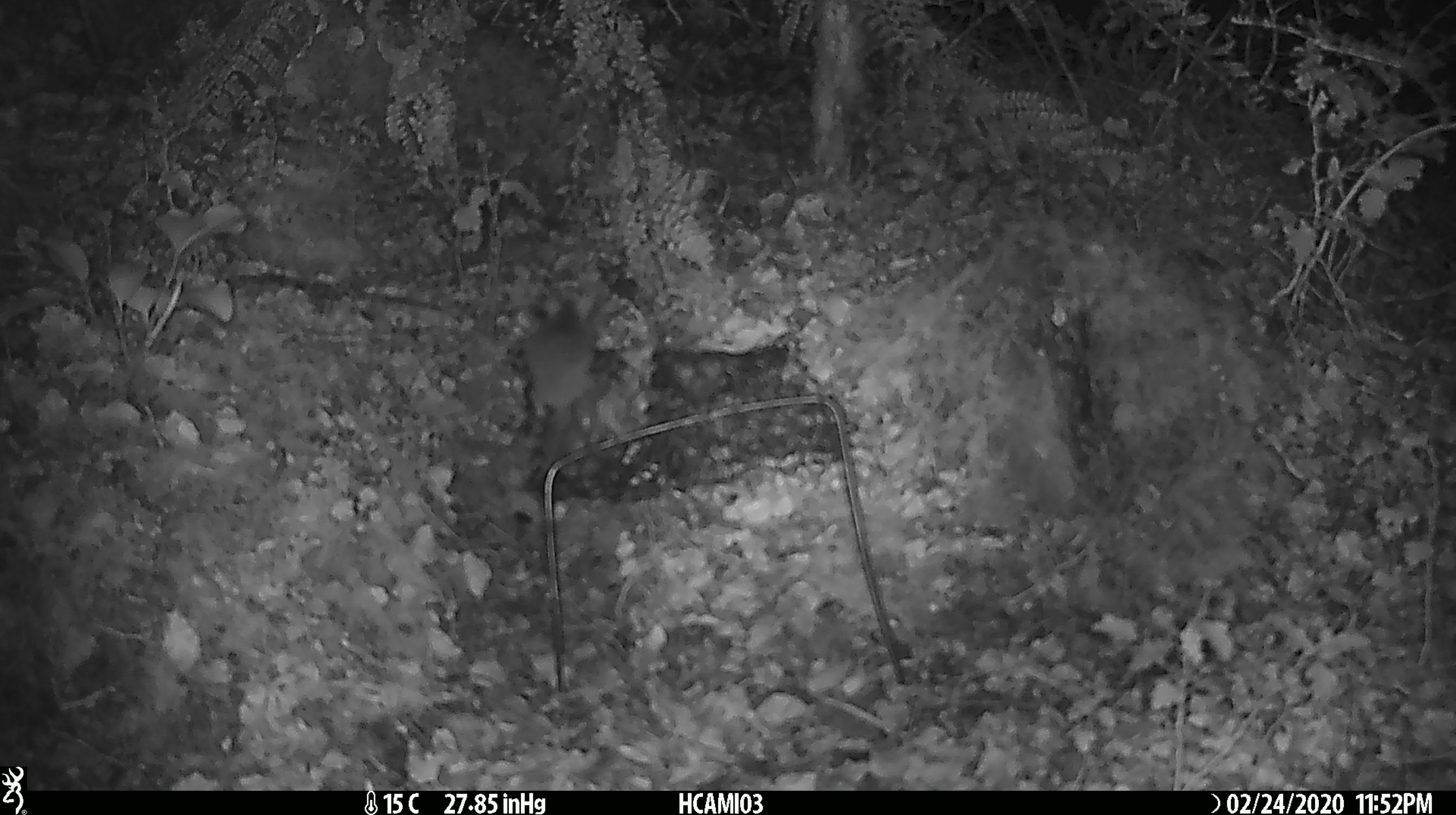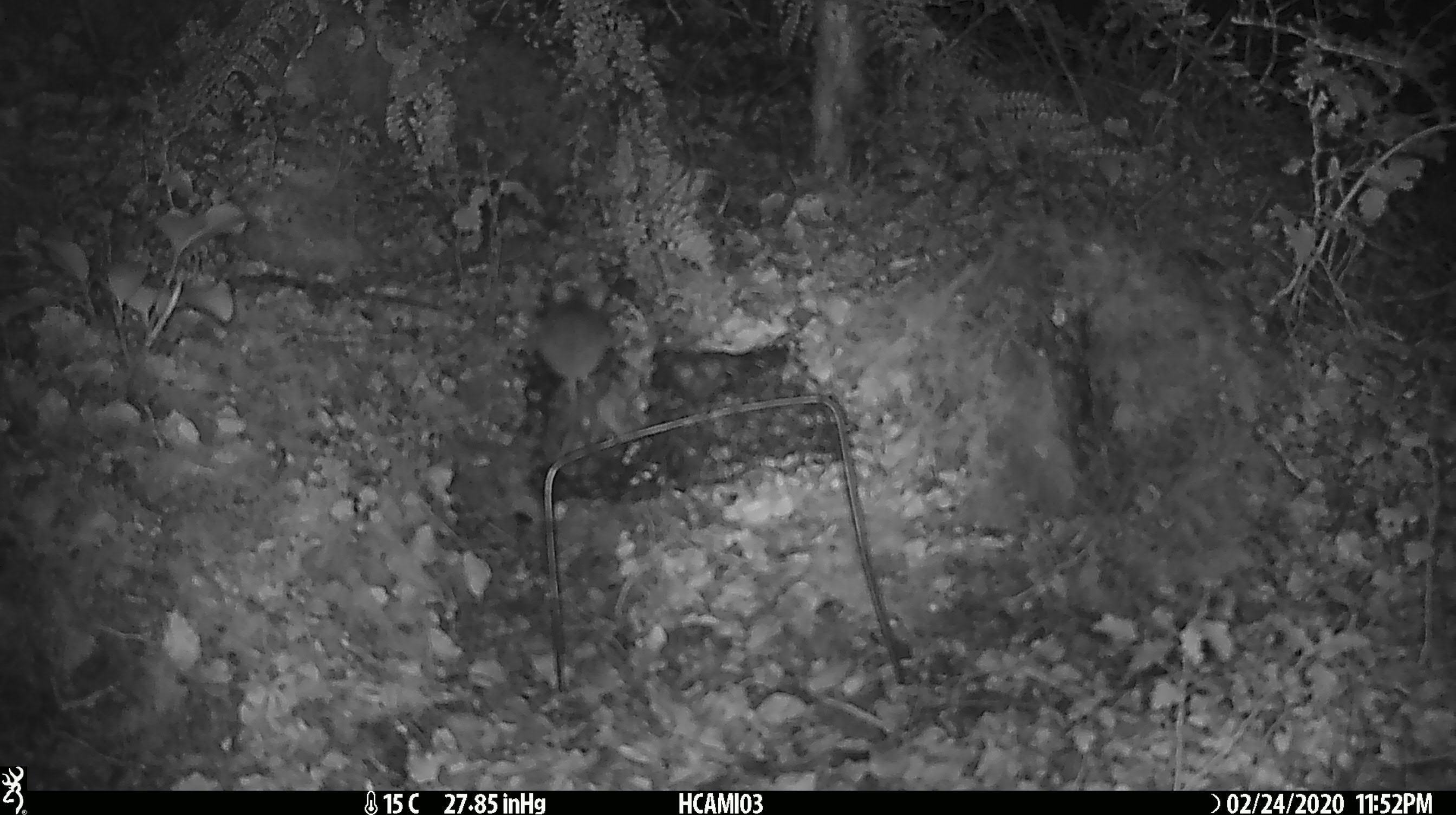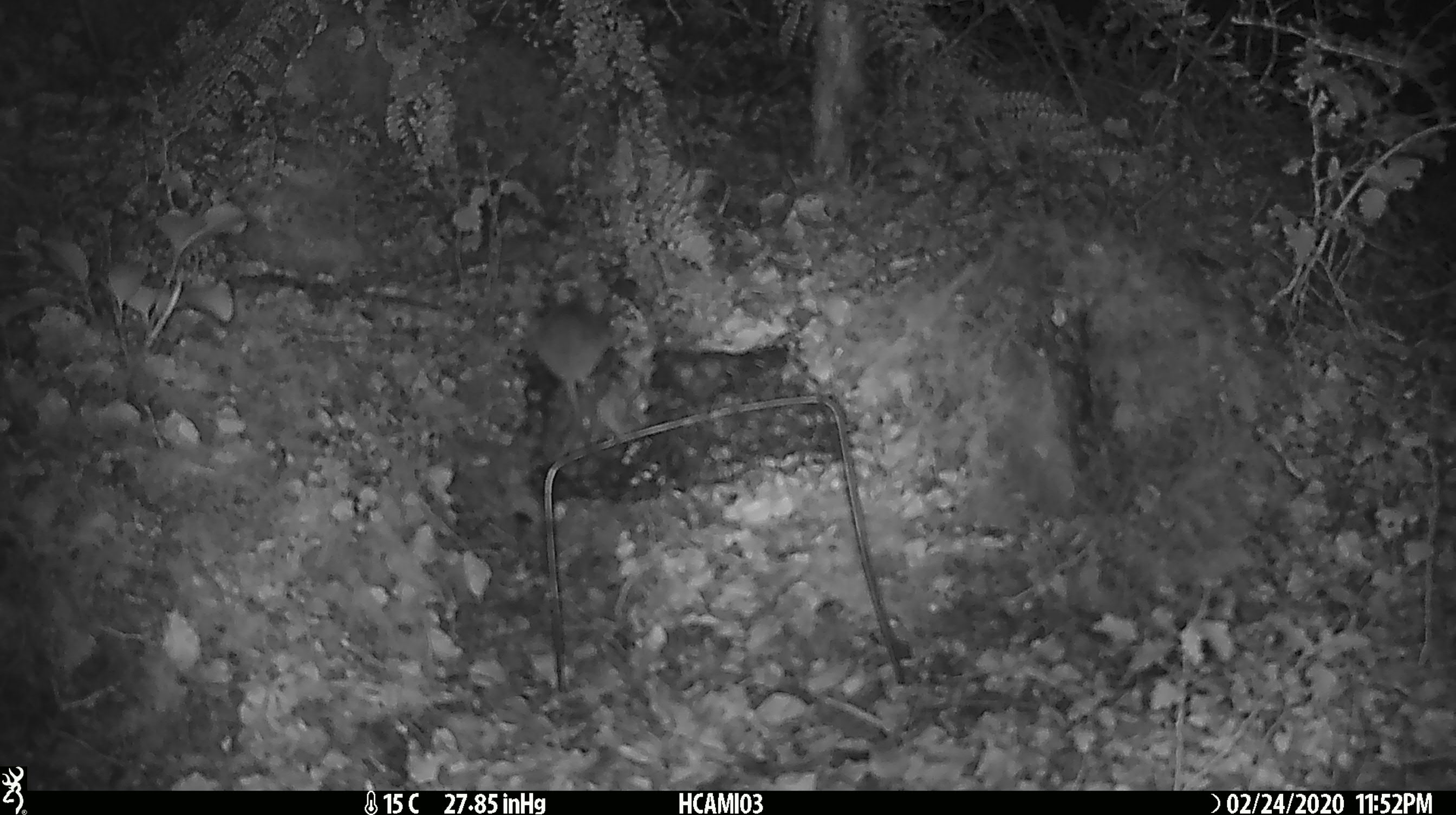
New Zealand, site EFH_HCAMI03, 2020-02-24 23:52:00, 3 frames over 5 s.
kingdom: Animalia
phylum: Chordata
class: Mammalia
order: Rodentia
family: Muridae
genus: Mus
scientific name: Mus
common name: mouse